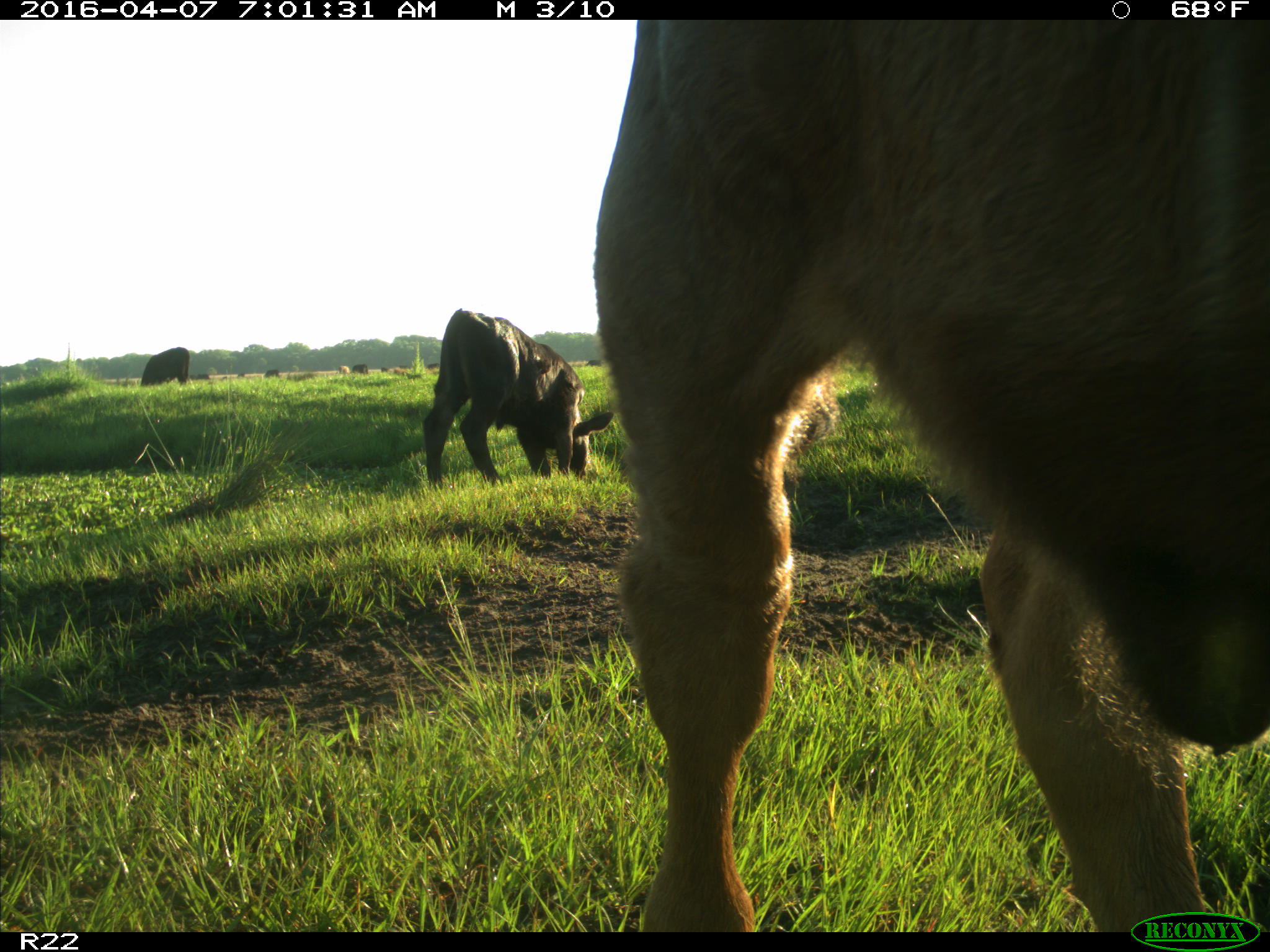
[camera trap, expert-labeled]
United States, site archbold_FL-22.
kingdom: Animalia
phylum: Chordata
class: Mammalia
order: Artiodactyla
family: Bovidae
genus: Bos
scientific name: Bos taurus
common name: domestic cow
Bos taurus (domestic cow).